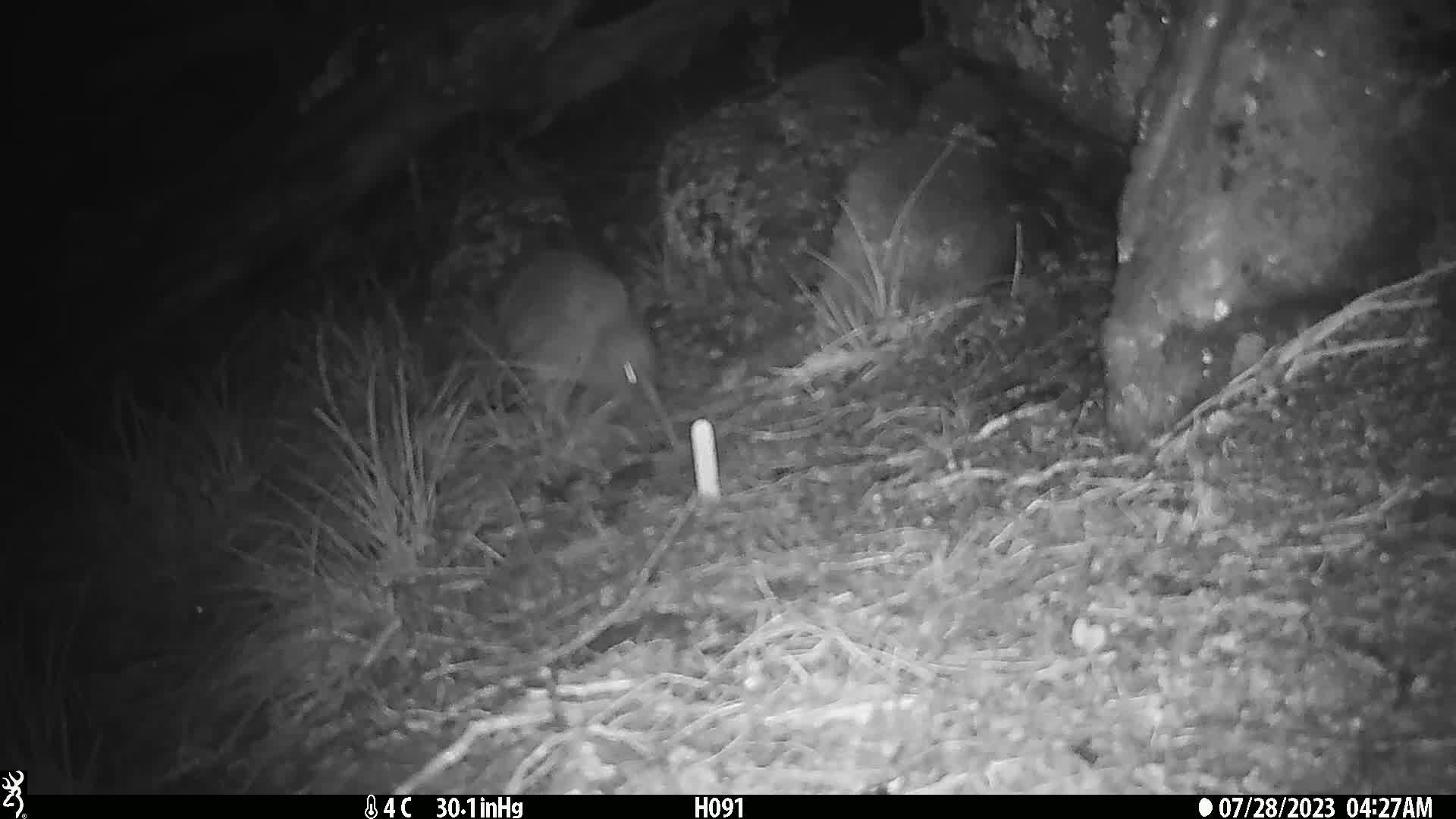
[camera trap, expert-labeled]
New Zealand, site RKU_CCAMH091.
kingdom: Animalia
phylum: Chordata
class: Aves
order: Apterygiformes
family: Apterygidae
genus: Apteryx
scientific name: Apteryx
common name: kiwi